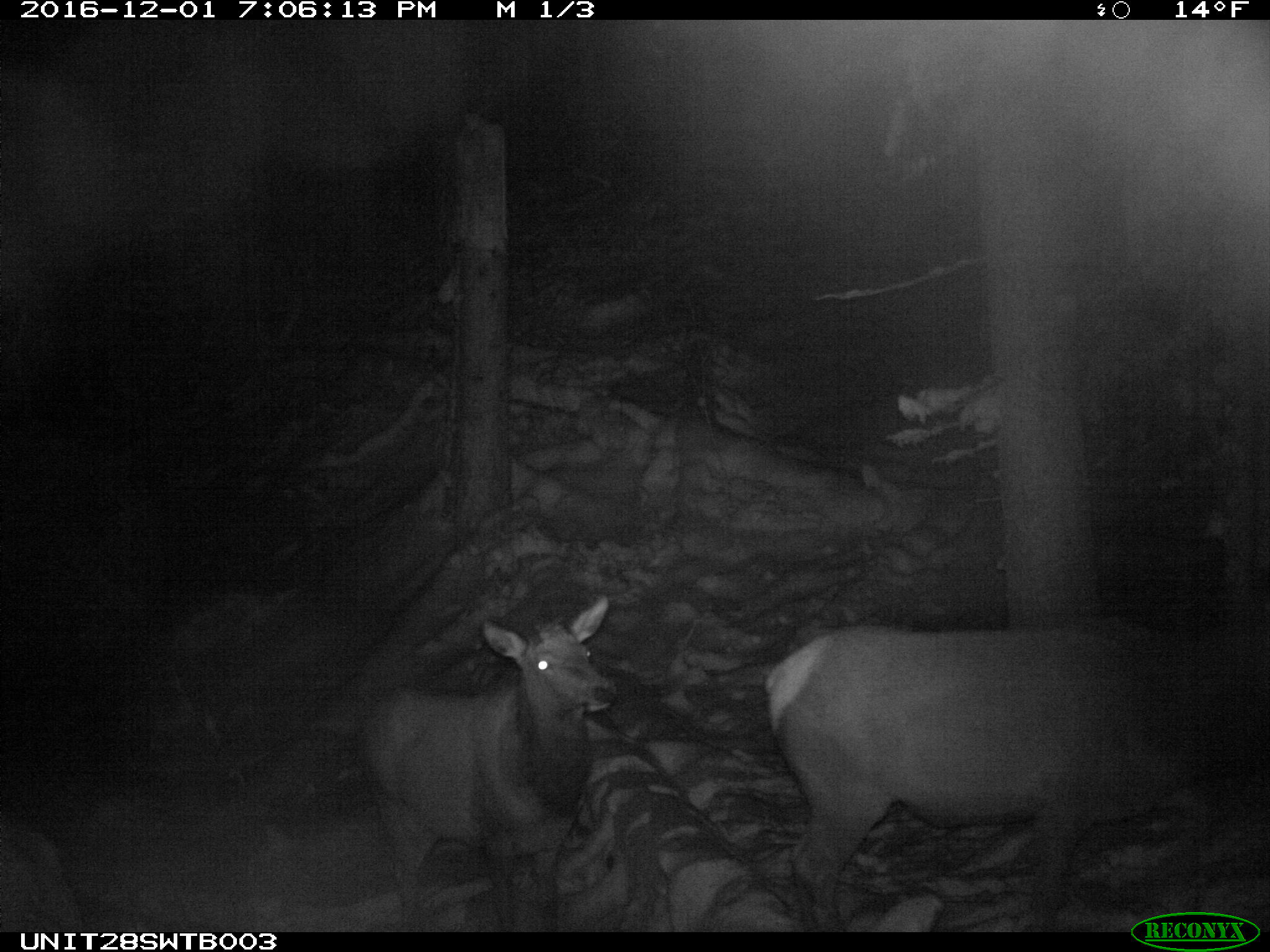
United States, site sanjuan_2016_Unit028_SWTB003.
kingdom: Animalia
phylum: Chordata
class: Mammalia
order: Artiodactyla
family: Cervidae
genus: Cervus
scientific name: Cervus elaphus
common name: red deer